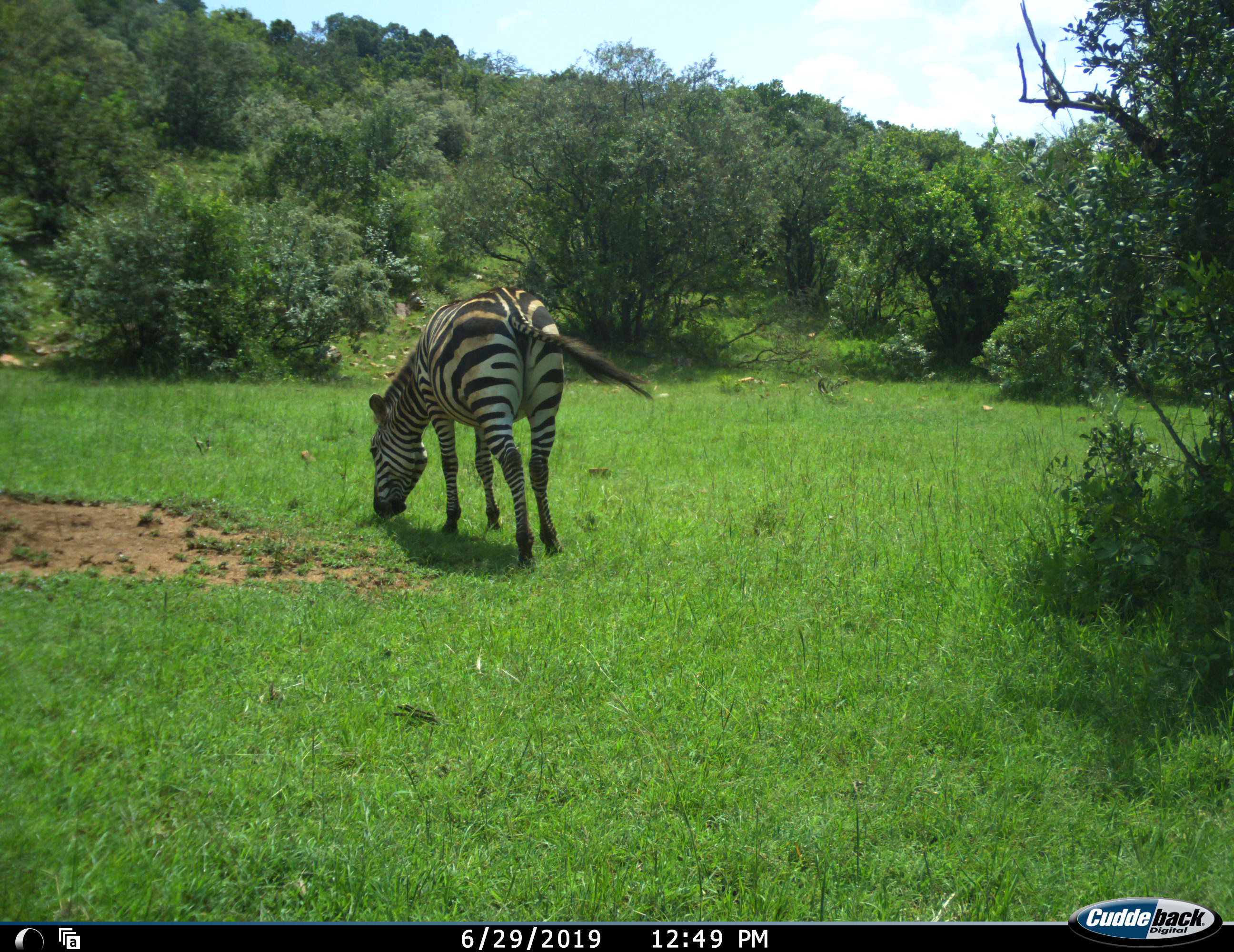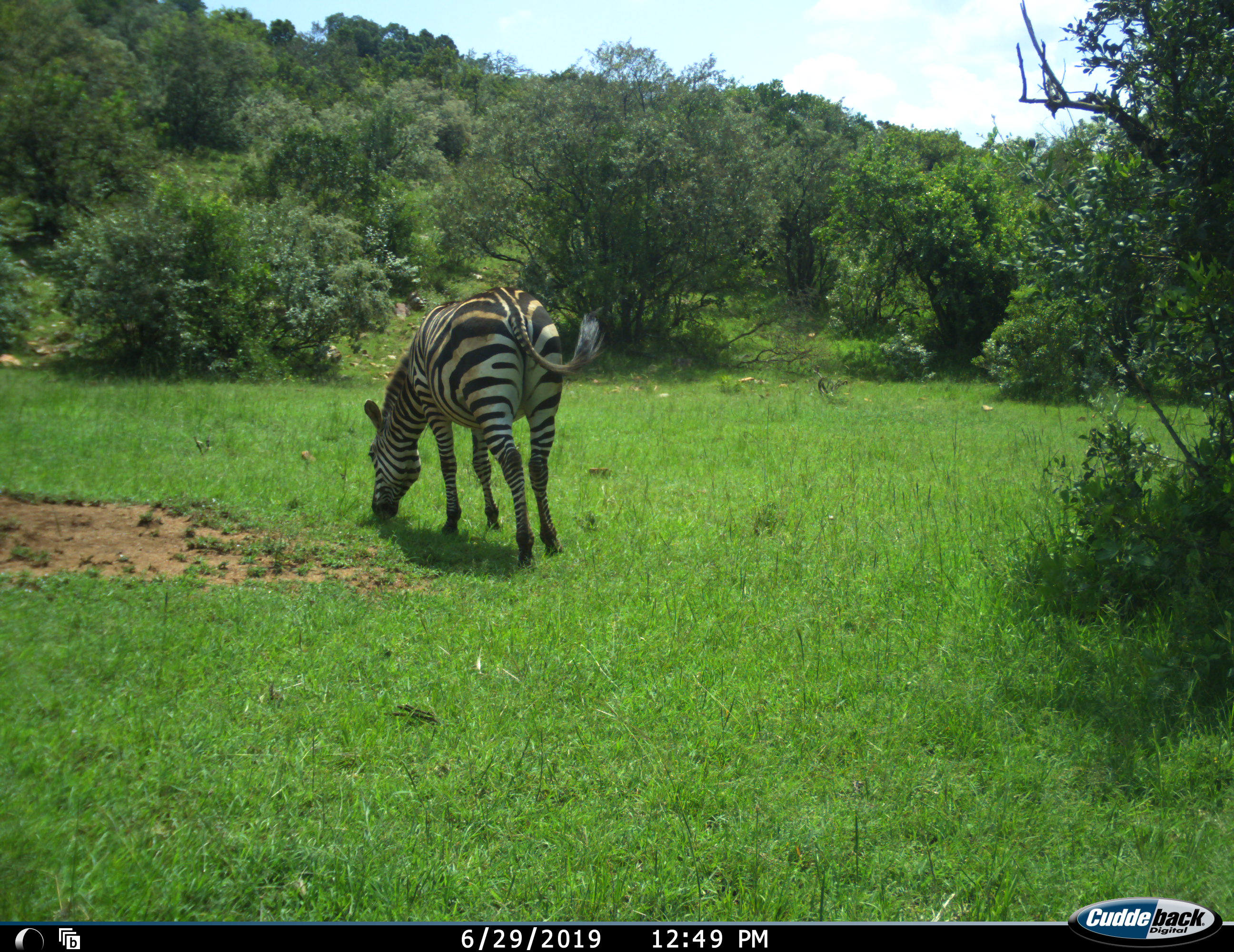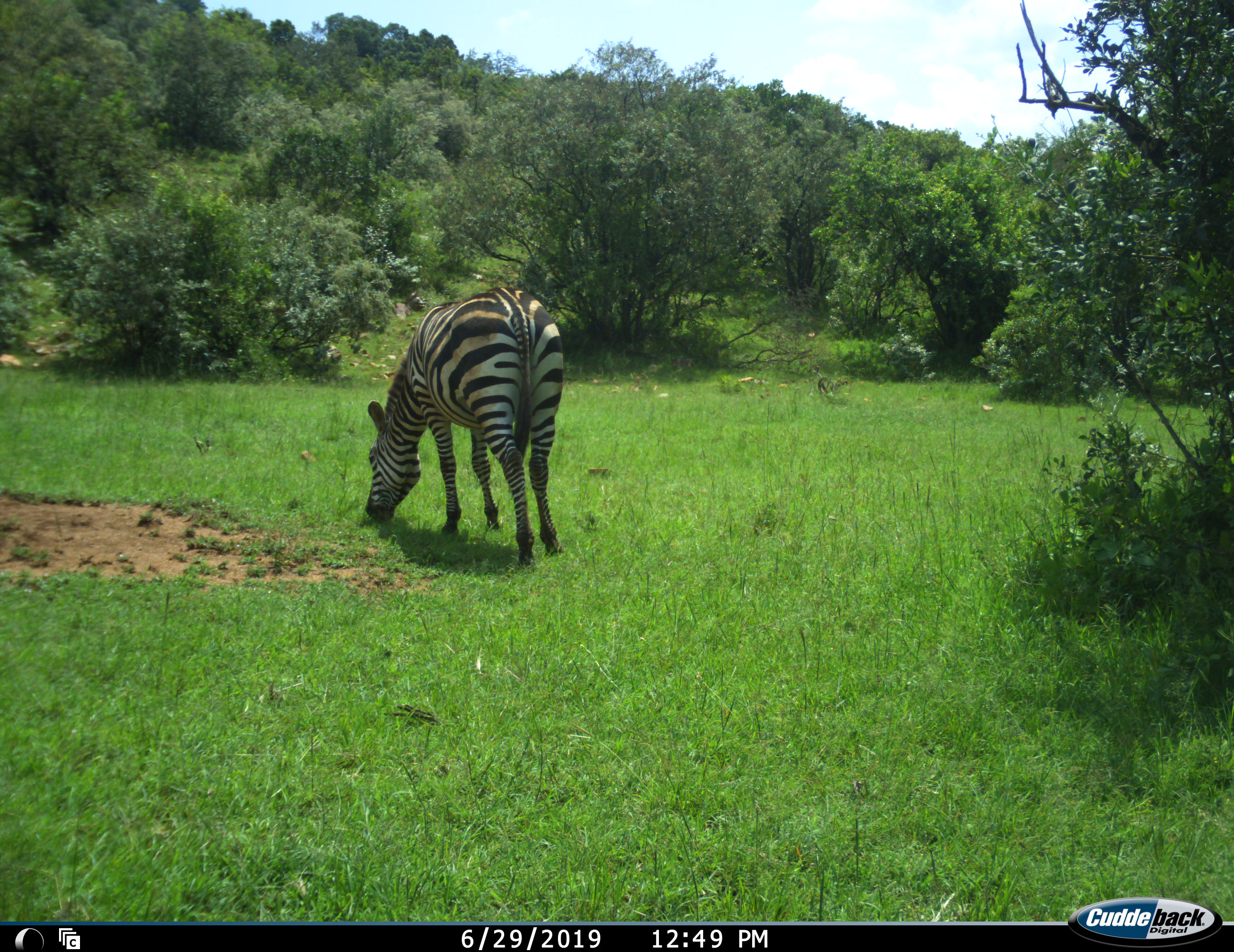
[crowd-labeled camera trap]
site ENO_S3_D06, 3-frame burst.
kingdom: Animalia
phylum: Chordata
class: Mammalia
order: Perissodactyla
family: Equidae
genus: Equus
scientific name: Equus quagga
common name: plains zebra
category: zebraplains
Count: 1.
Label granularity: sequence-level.